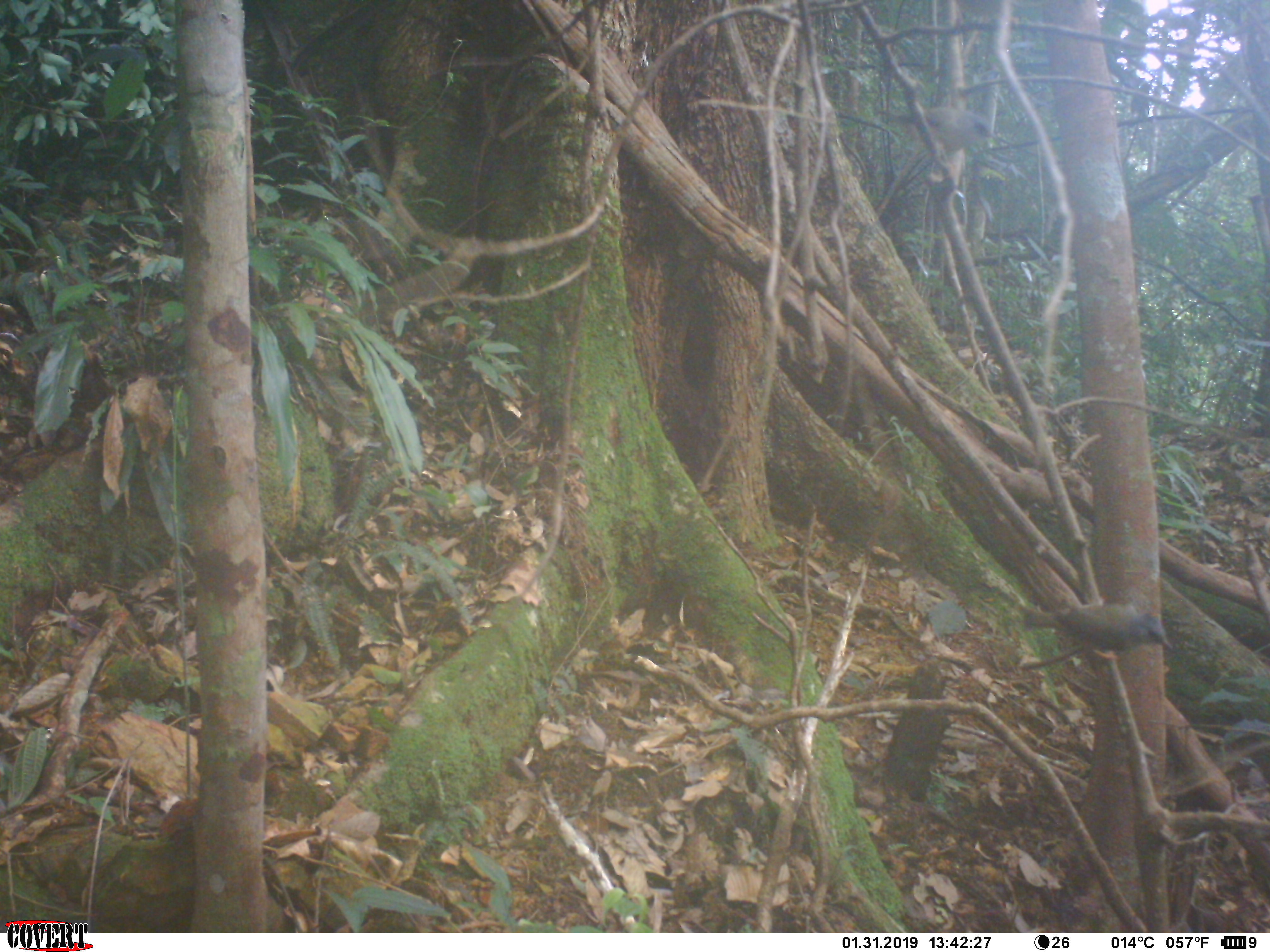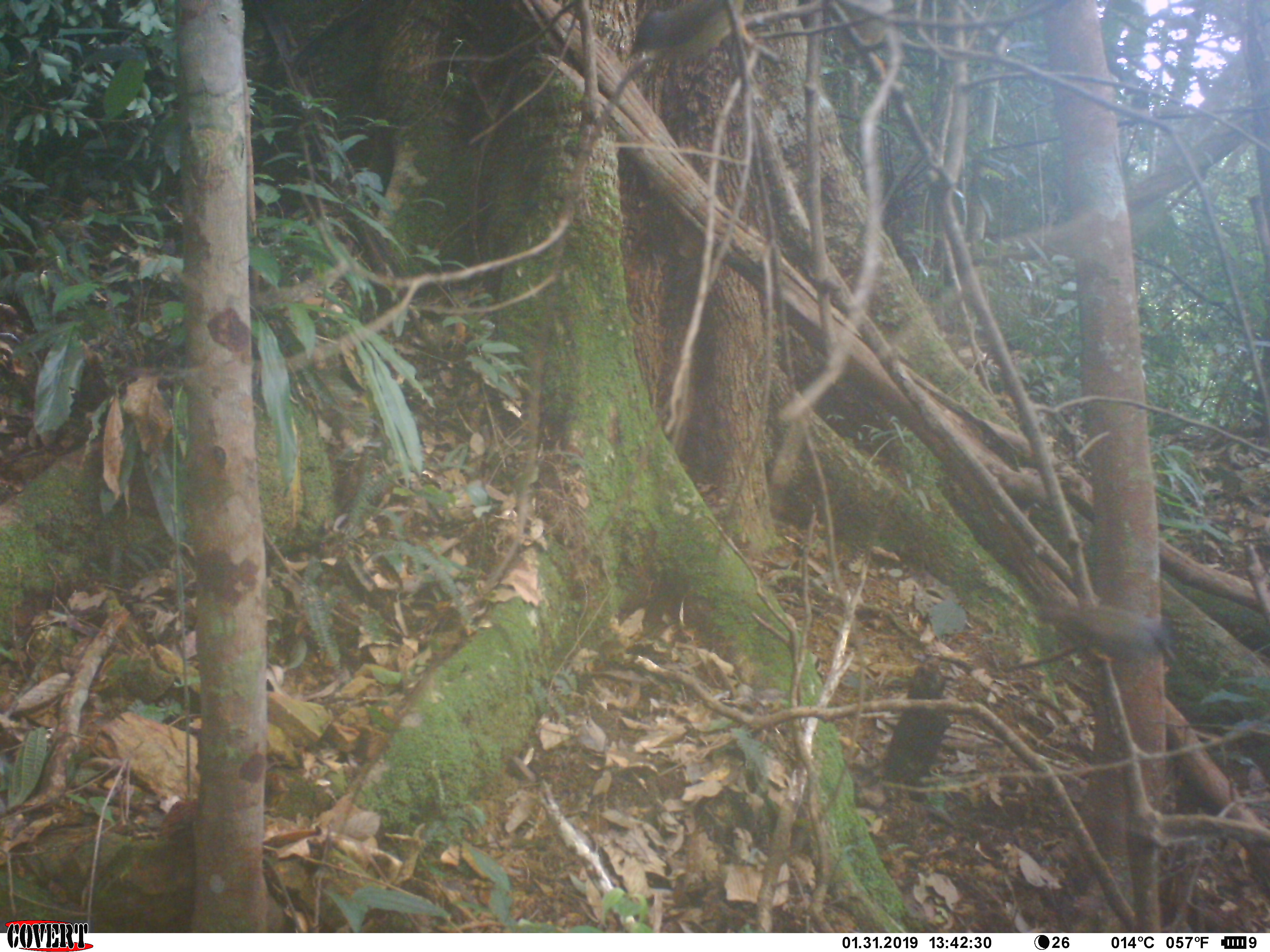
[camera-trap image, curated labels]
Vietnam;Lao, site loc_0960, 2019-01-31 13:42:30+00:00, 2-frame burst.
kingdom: Animalia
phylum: Chordata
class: Aves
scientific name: Aves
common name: bird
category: unidentified bird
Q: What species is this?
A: Unidentified bird (bird) (Aves).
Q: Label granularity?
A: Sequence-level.